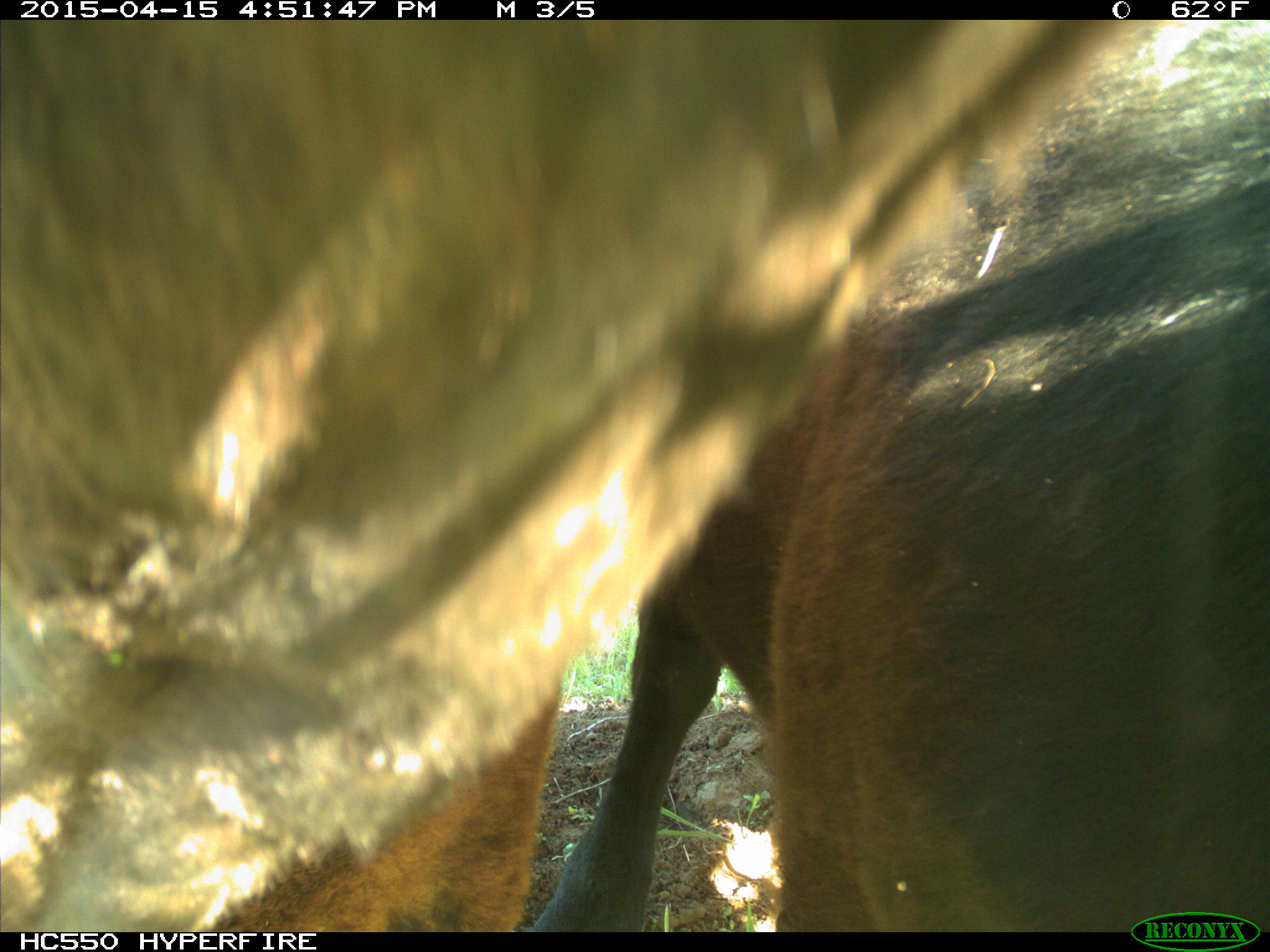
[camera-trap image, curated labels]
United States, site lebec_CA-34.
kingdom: Animalia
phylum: Chordata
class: Mammalia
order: Artiodactyla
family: Bovidae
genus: Bos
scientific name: Bos taurus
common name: domestic cow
Bos taurus (domestic cow).